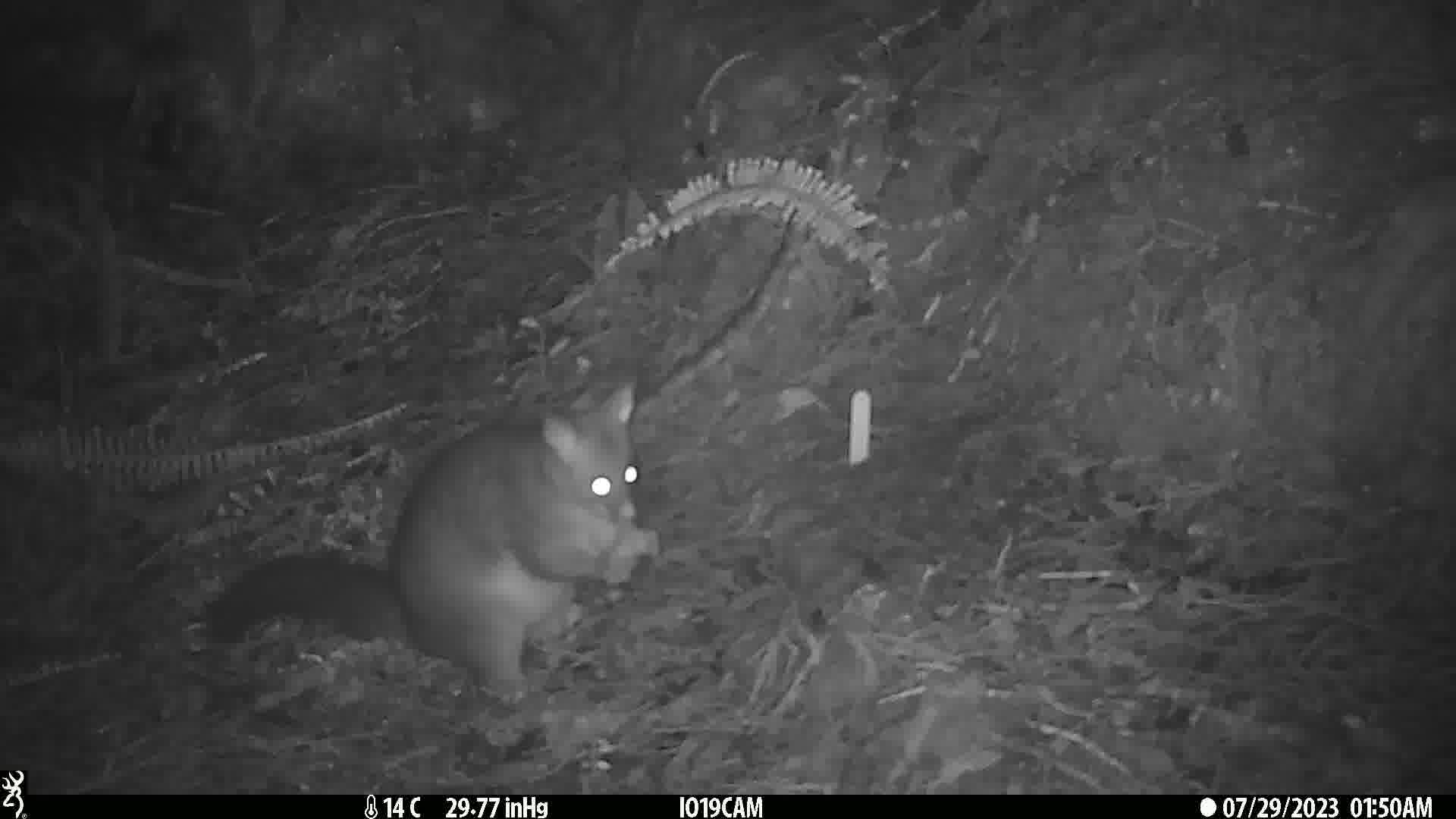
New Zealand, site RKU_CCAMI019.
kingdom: Animalia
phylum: Chordata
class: Mammalia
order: Diprotodontia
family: Phalangeridae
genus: Trichosurus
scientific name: Trichosurus vulpecula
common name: common brushtail possum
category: possum